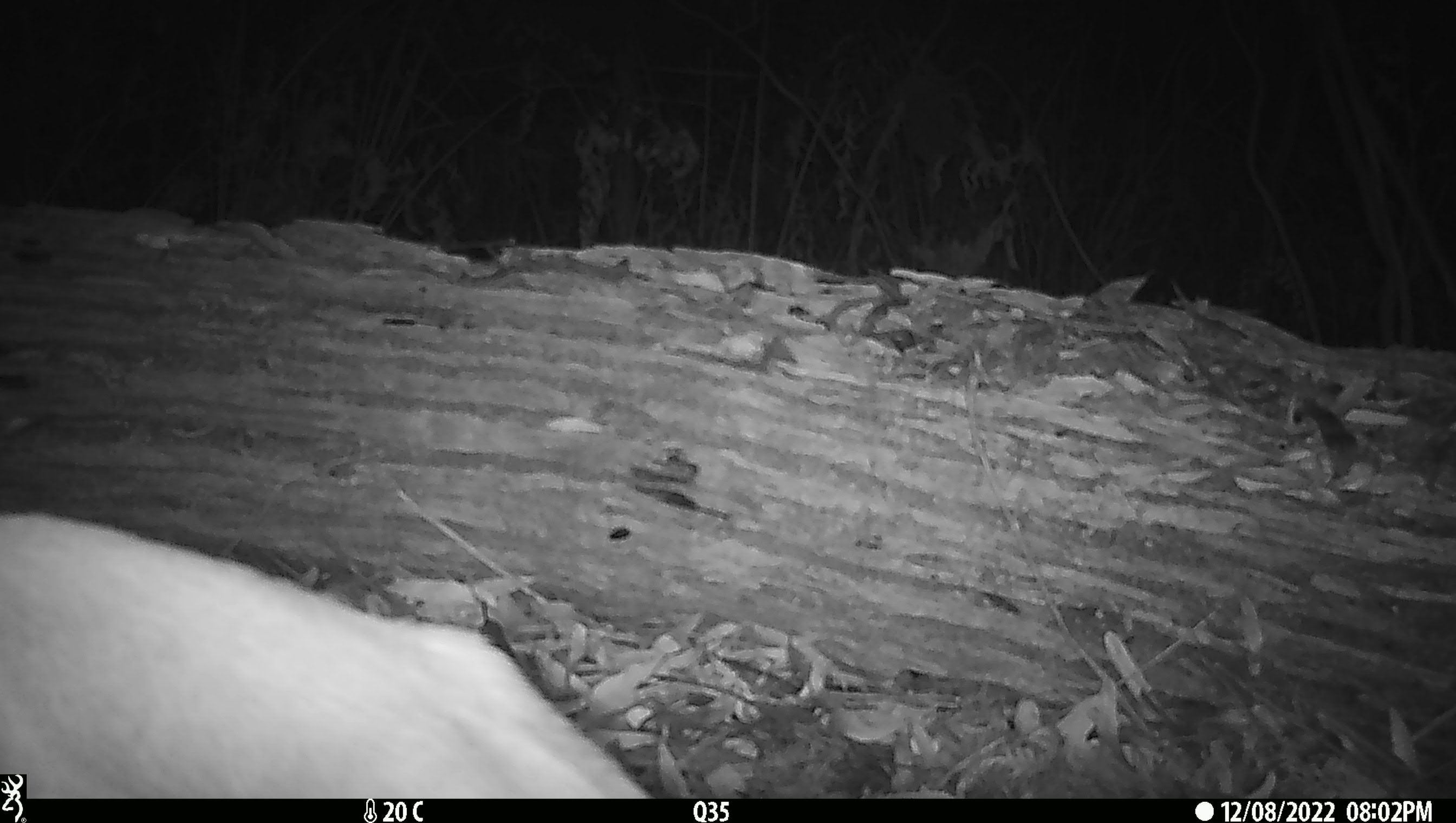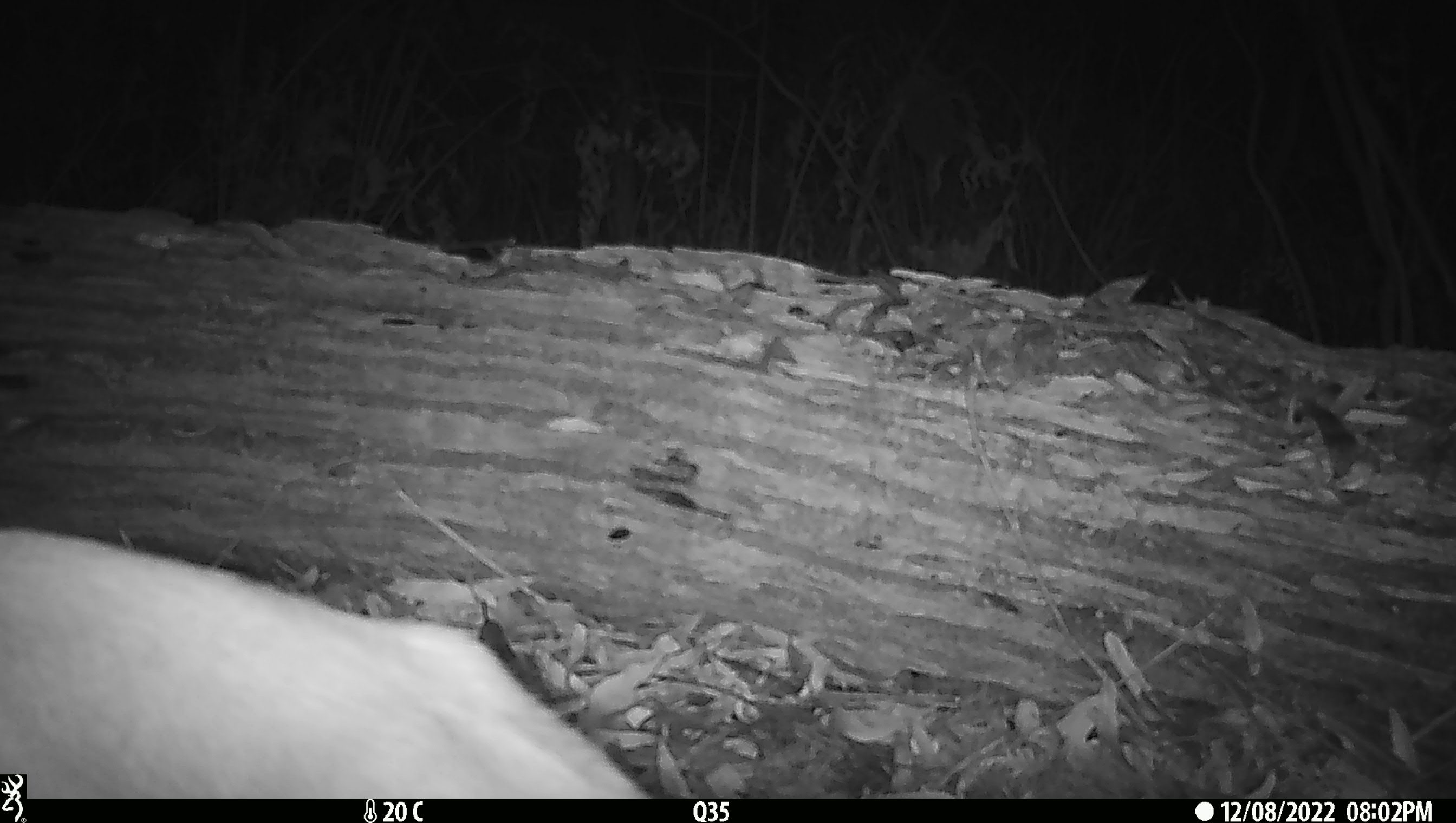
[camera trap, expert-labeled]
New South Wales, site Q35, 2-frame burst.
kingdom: Animalia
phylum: Chordata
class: Mammalia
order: Carnivora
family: Canidae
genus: Canis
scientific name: Canis familiaris dingo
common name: dingo